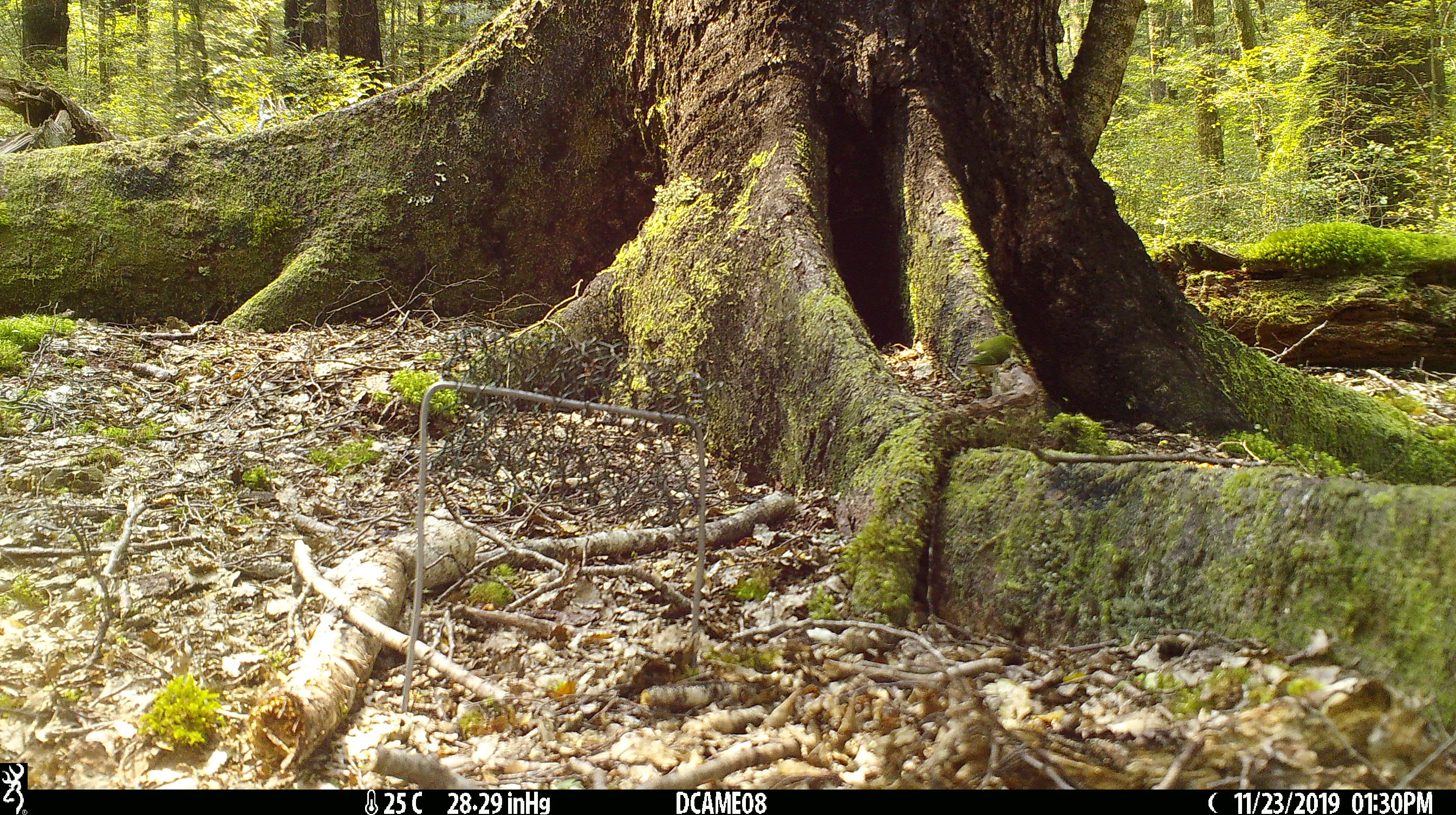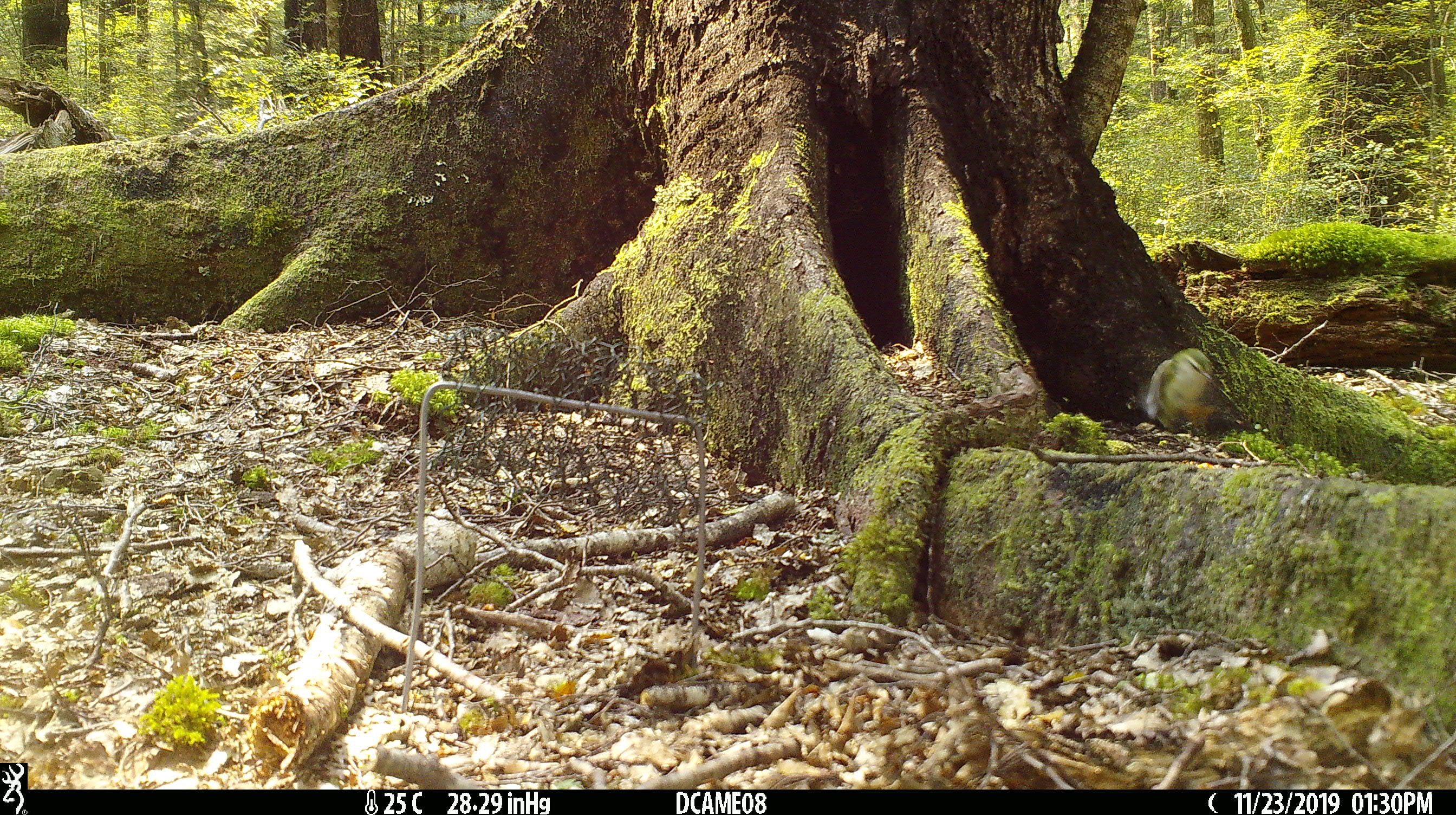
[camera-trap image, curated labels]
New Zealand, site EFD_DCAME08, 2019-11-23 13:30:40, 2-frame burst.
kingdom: Animalia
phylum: Chordata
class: Aves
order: Passeriformes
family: Acanthisittidae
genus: Acanthisitta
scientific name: Acanthisitta chloris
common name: rifleman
Rifleman (Acanthisitta chloris).